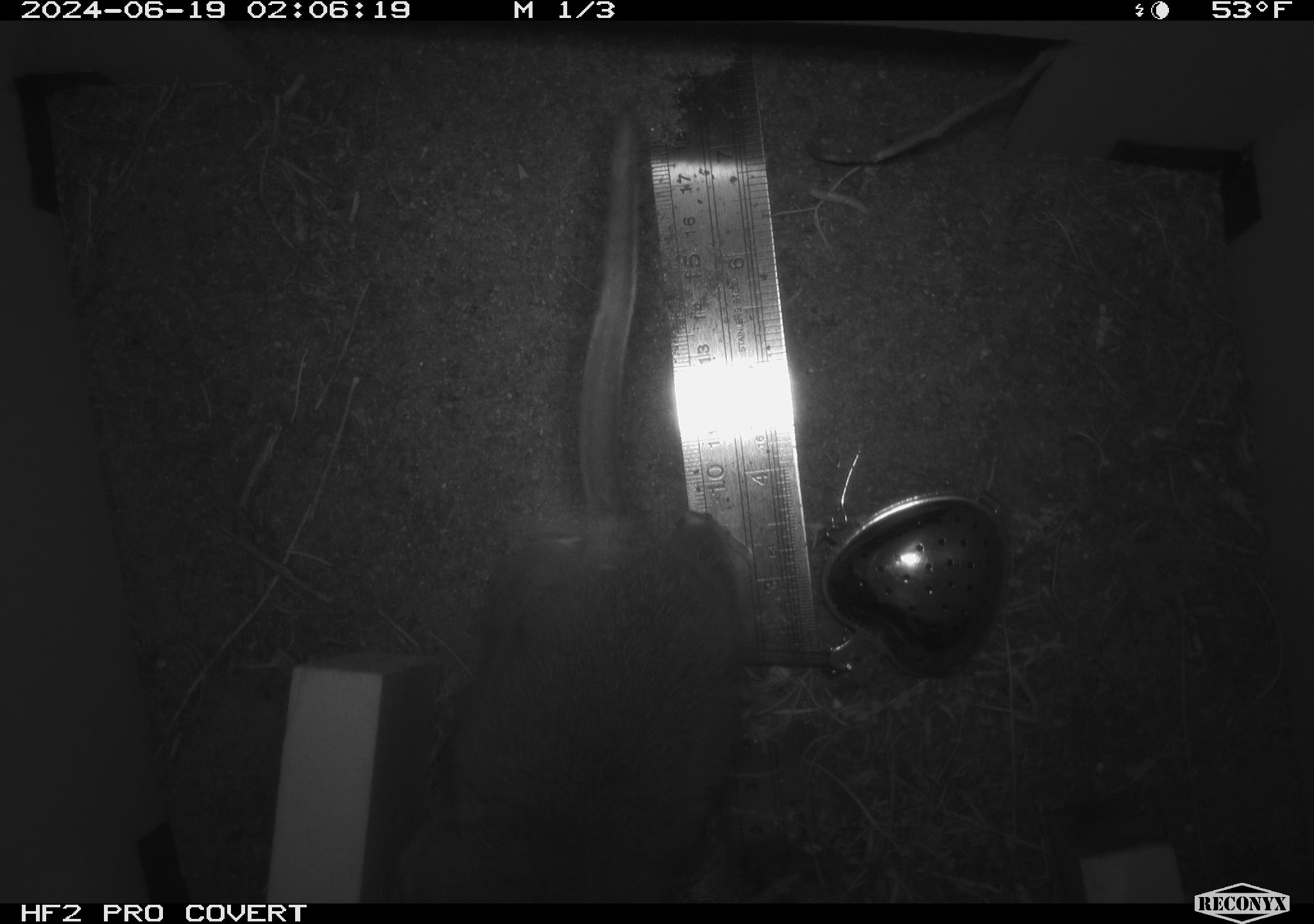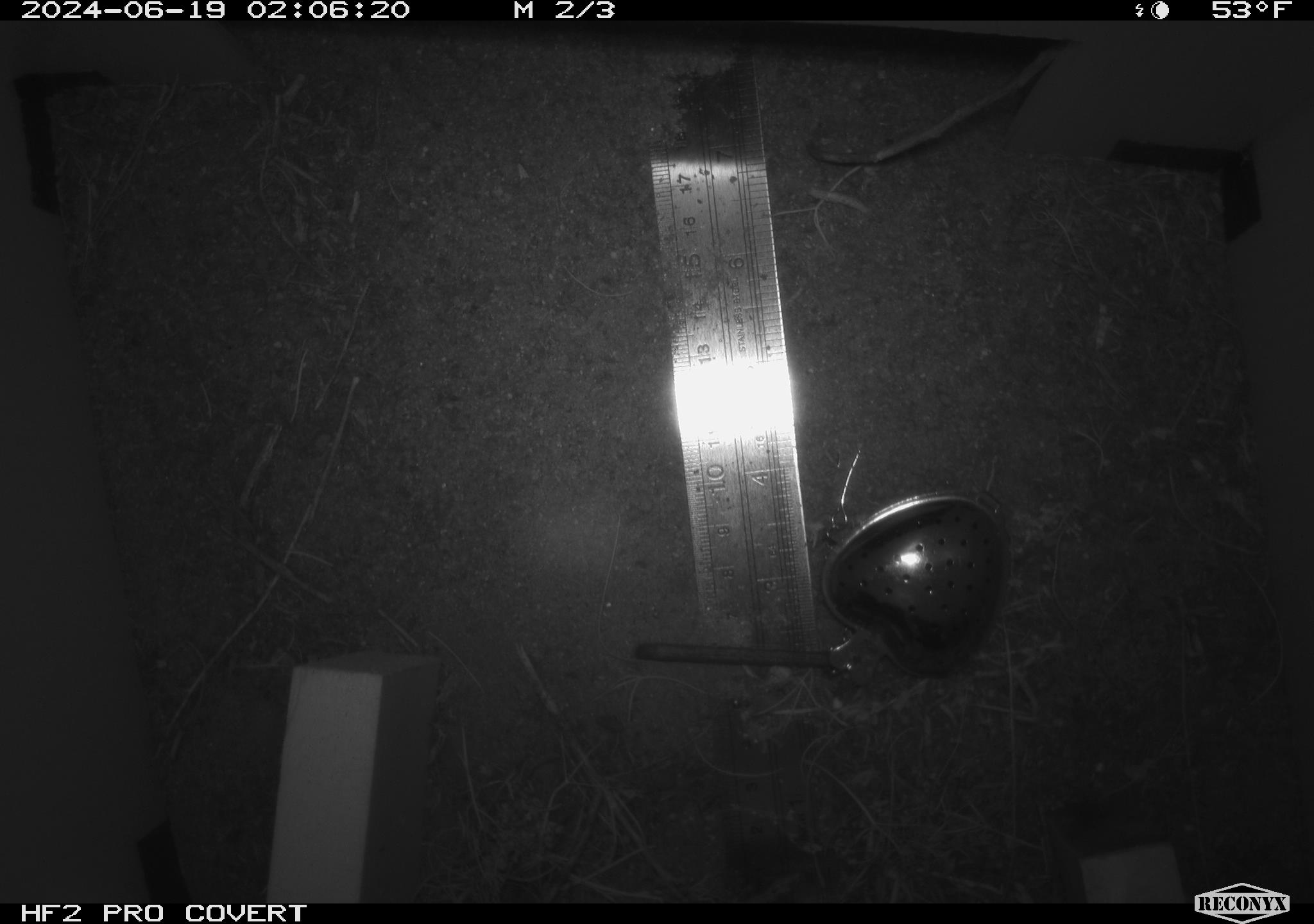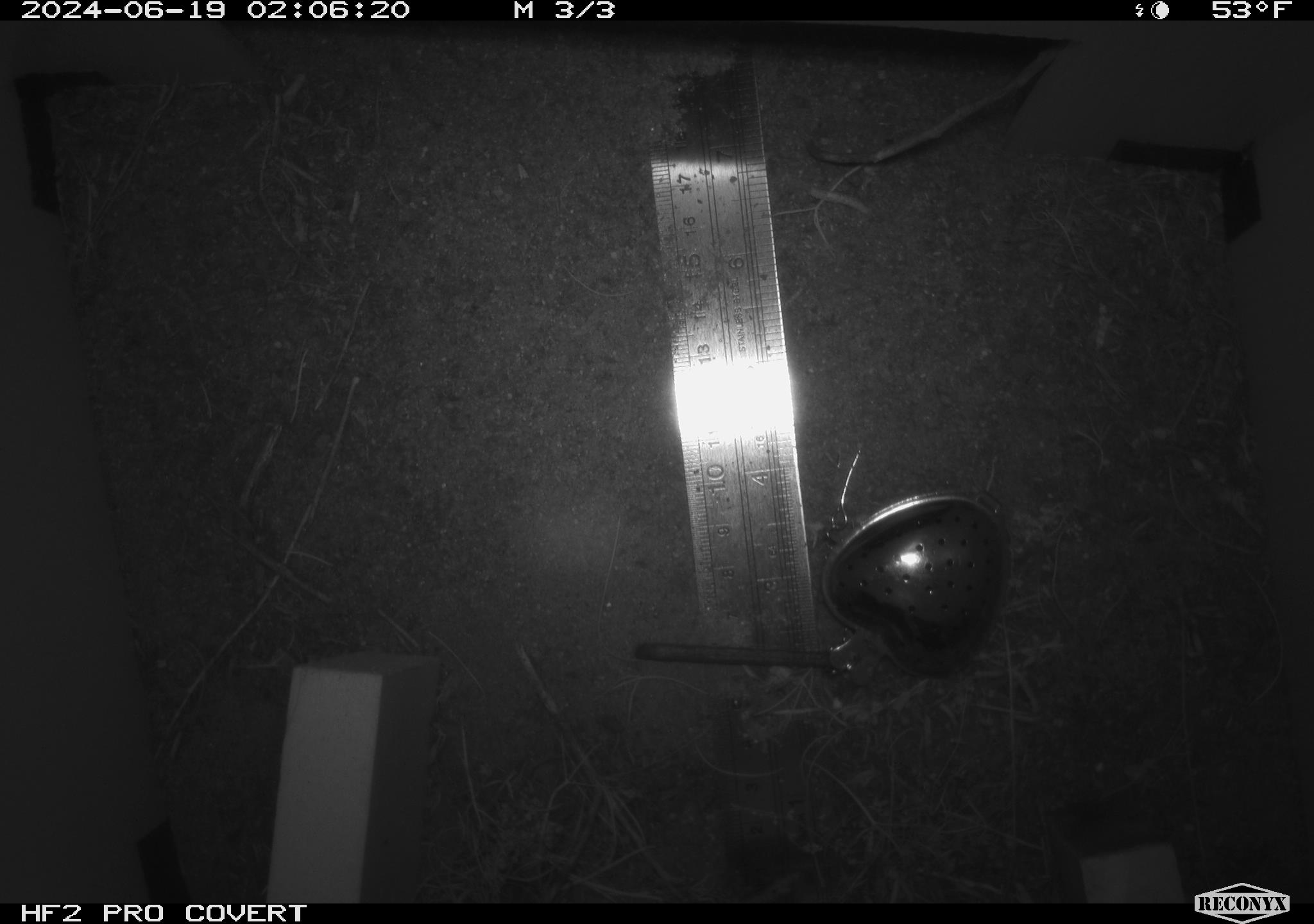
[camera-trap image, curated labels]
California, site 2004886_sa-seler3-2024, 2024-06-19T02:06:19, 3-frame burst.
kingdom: Animalia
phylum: Chordata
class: Mammalia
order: Rodentia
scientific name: Rodentia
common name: woodrat or rat or mouse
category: woodrat or rat or mouse species